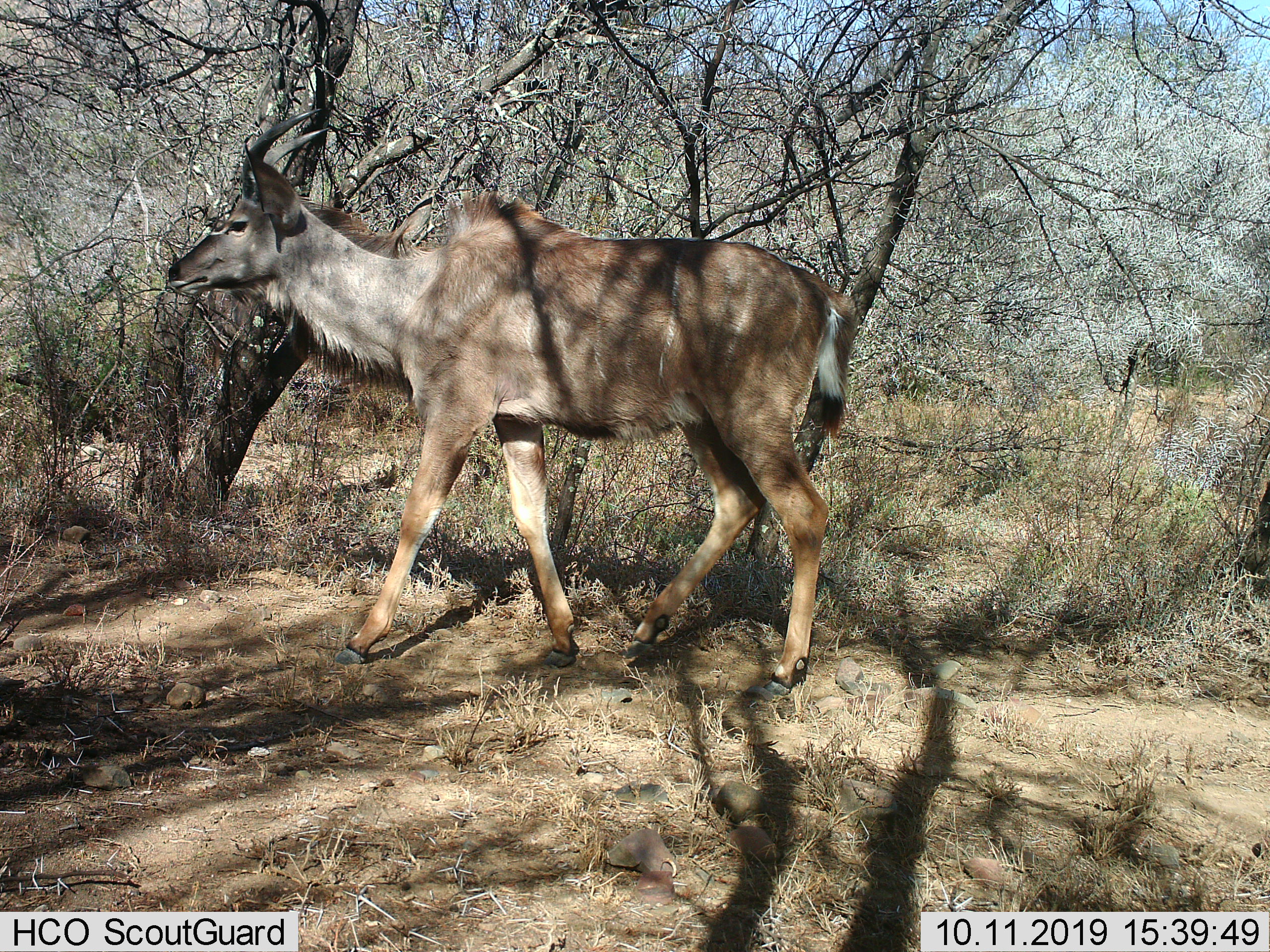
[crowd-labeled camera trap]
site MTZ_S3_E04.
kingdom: Animalia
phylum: Chordata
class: Mammalia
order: Artiodactyla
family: Bovidae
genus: Tragelaphus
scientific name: Tragelaphus oryx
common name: eland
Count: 1.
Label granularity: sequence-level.